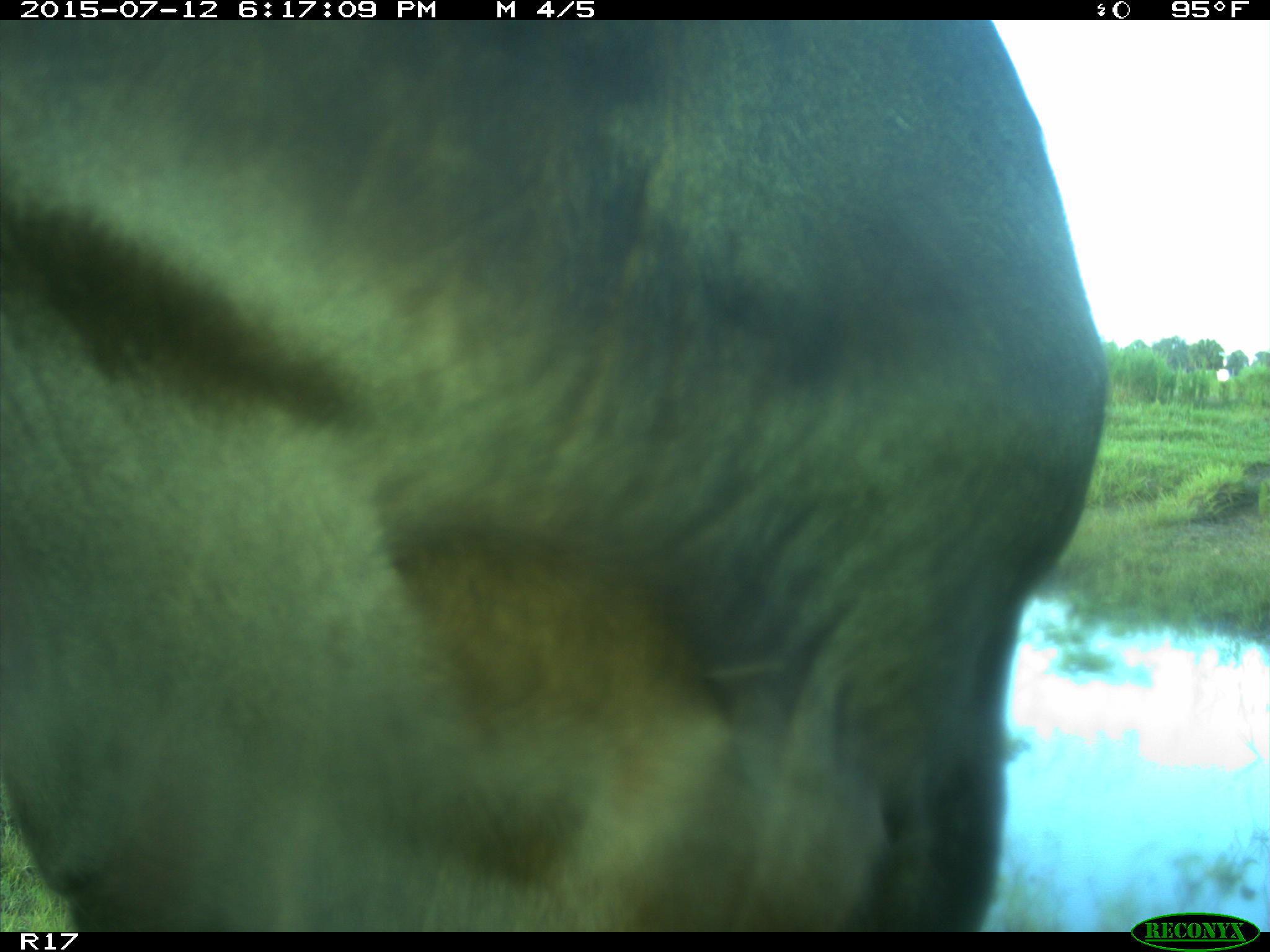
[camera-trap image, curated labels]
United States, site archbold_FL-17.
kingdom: Animalia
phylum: Chordata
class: Mammalia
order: Artiodactyla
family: Bovidae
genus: Bos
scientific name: Bos taurus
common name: domestic cow